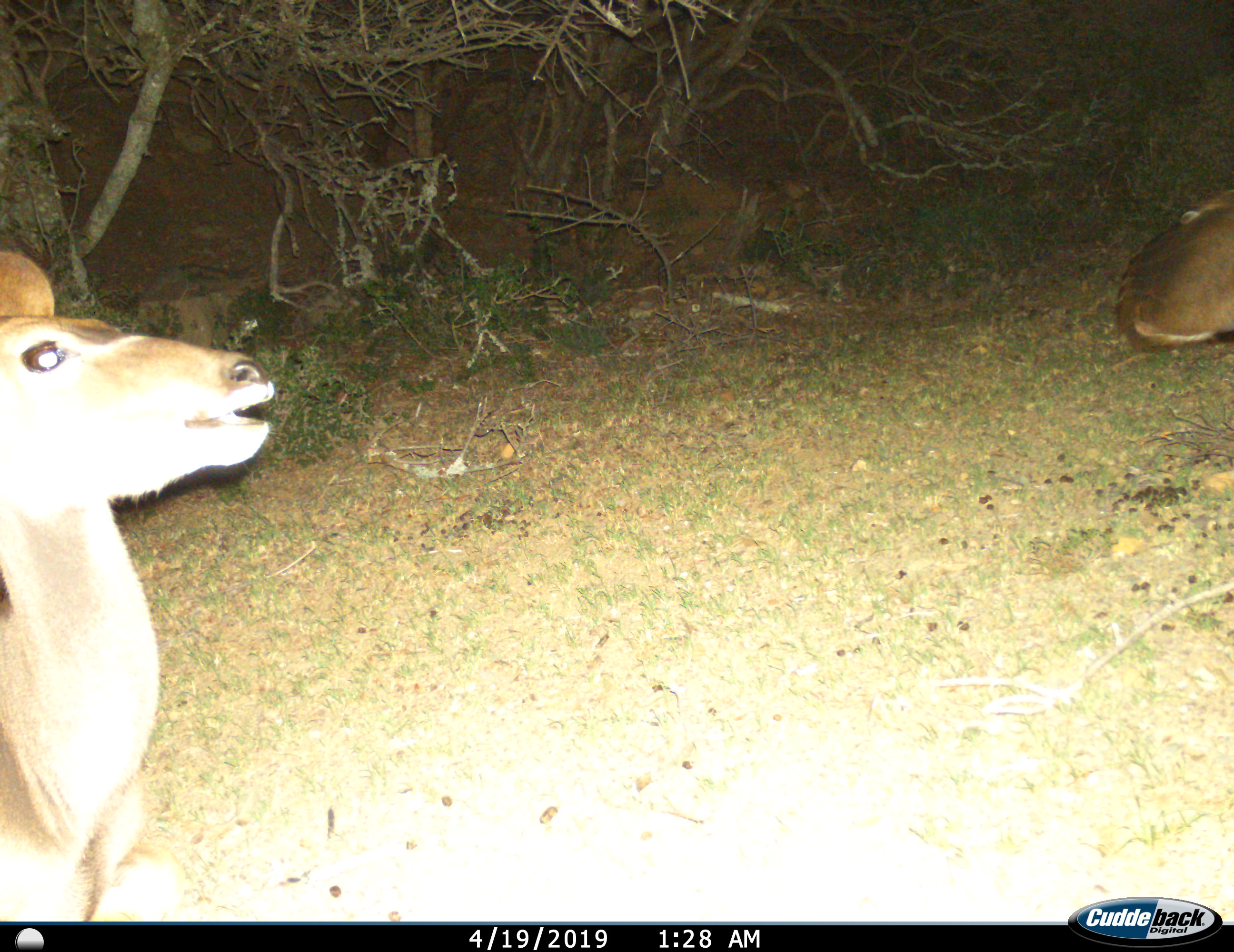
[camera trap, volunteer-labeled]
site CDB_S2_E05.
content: unidentified animal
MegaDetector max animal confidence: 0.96